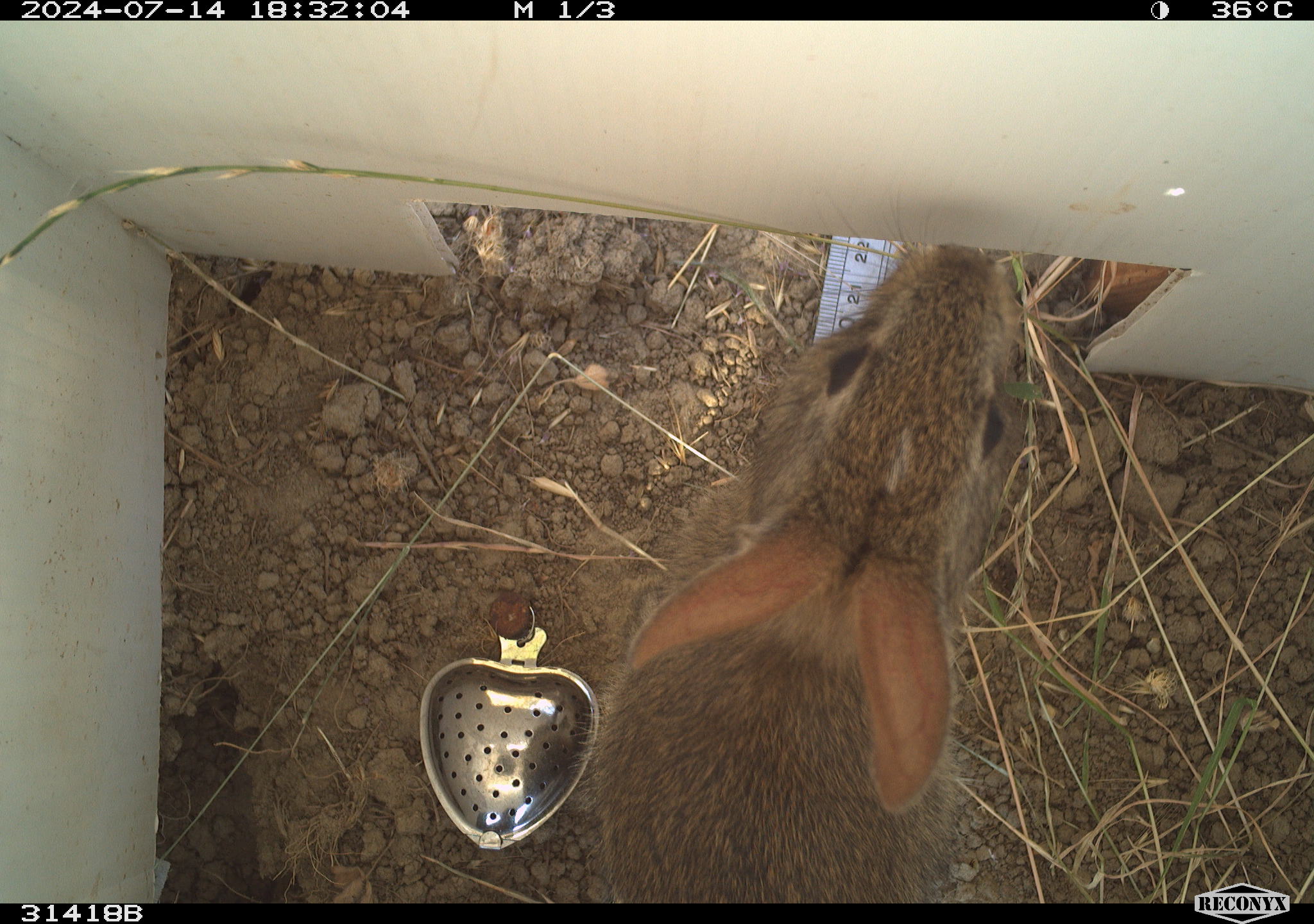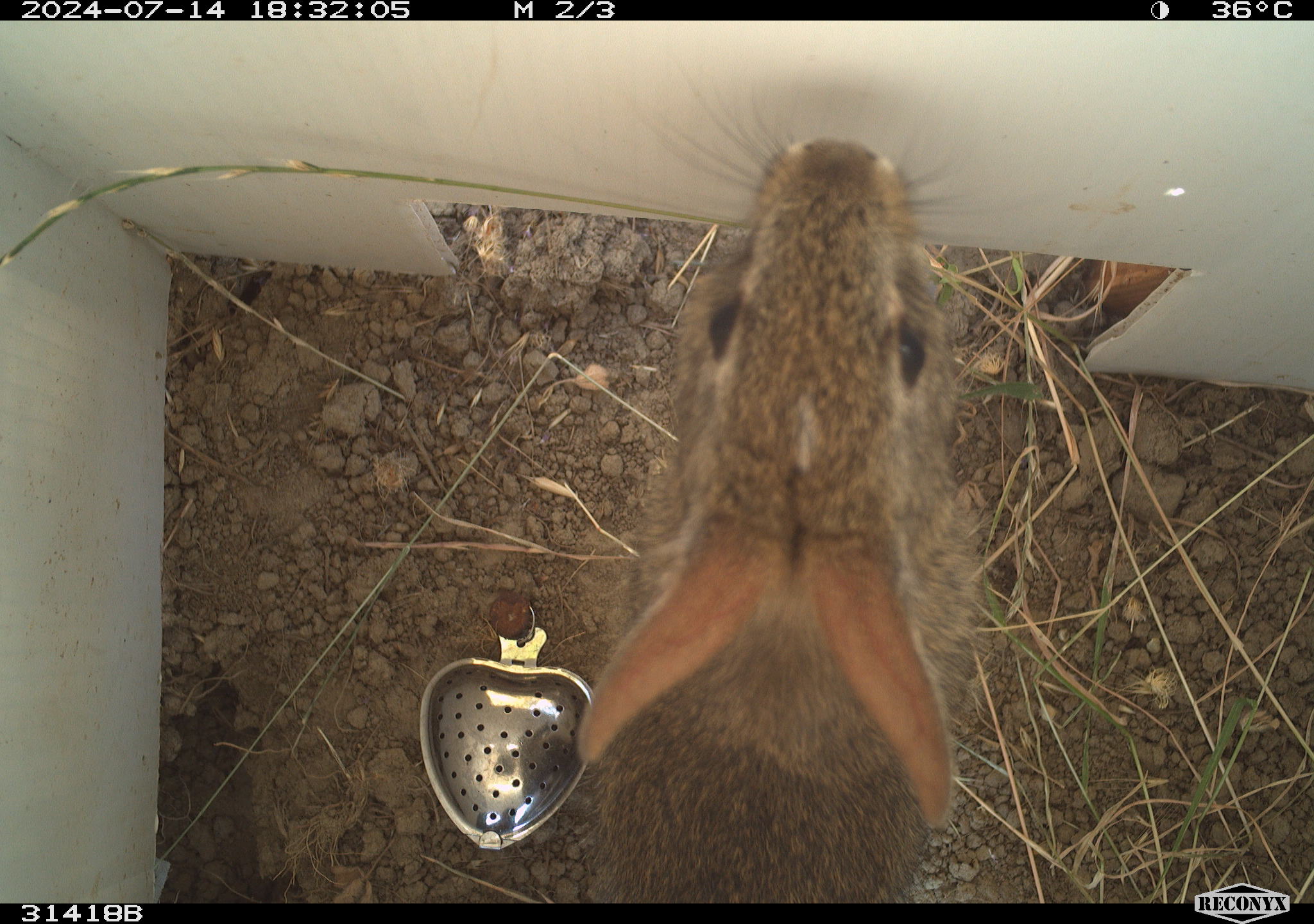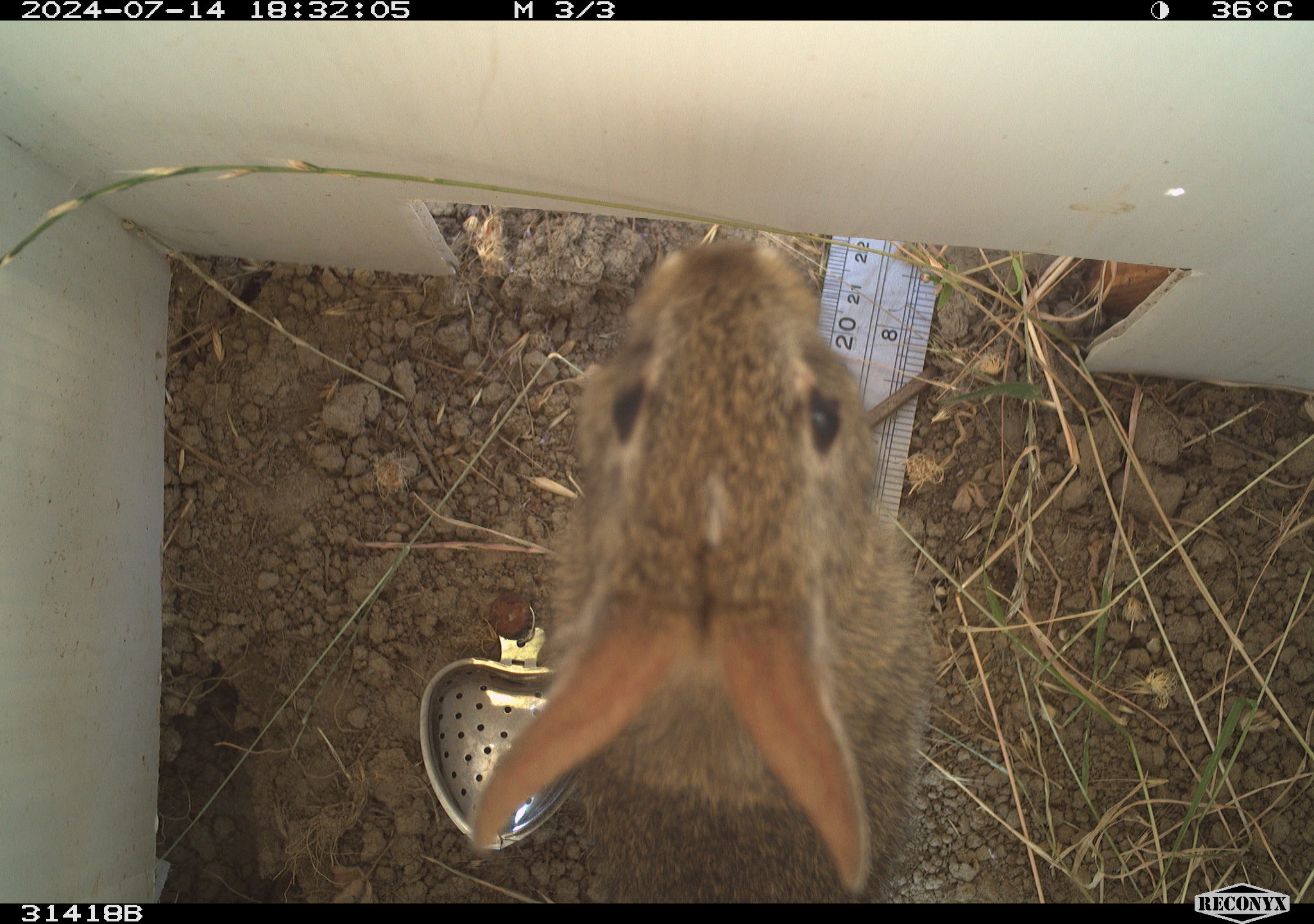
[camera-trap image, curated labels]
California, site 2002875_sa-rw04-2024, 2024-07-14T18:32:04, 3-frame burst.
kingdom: Animalia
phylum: Chordata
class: Mammalia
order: Lagomorpha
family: Leporidae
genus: Sylvilagus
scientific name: Sylvilagus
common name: cottontail rabbits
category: sylvilagus species